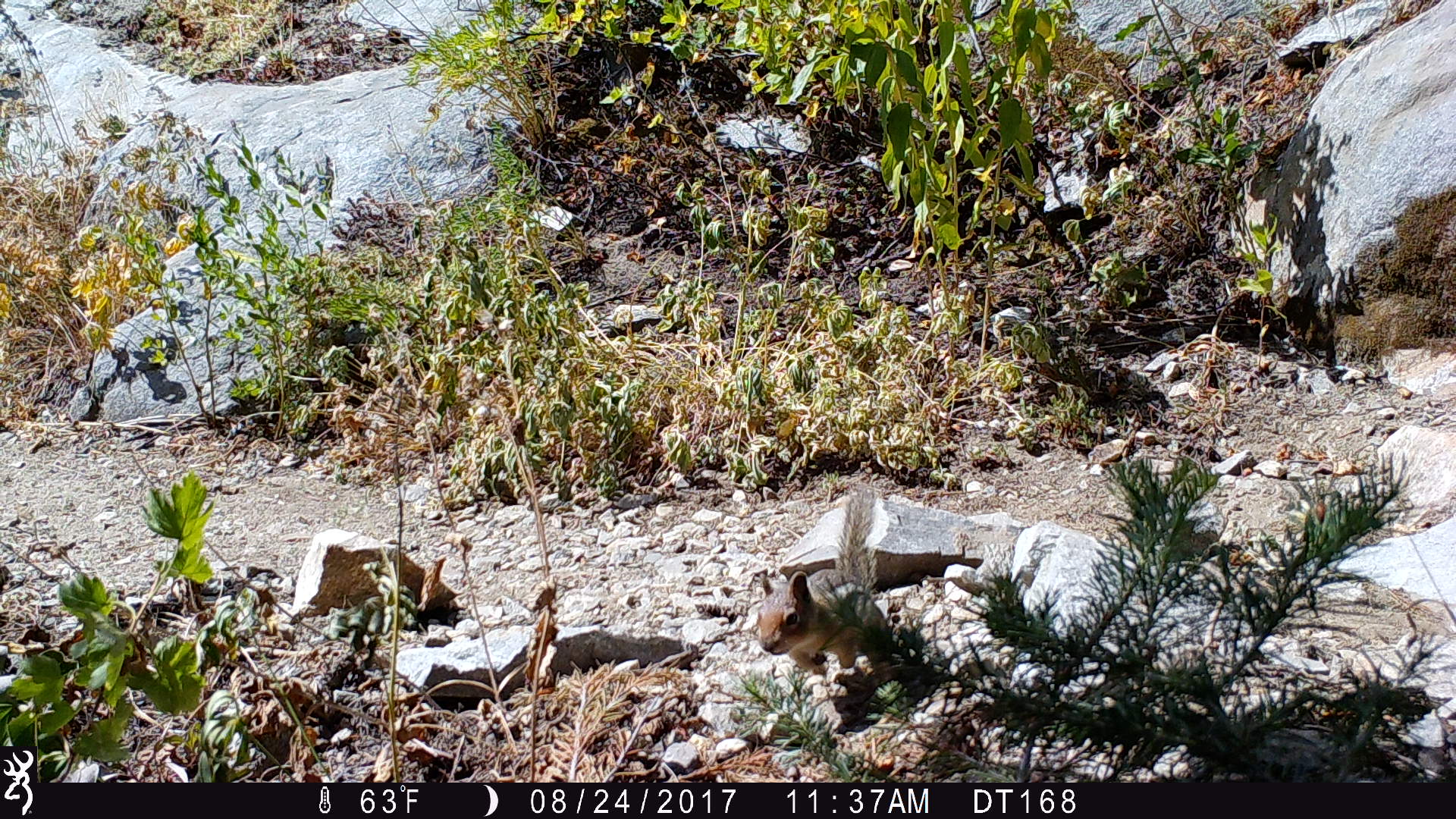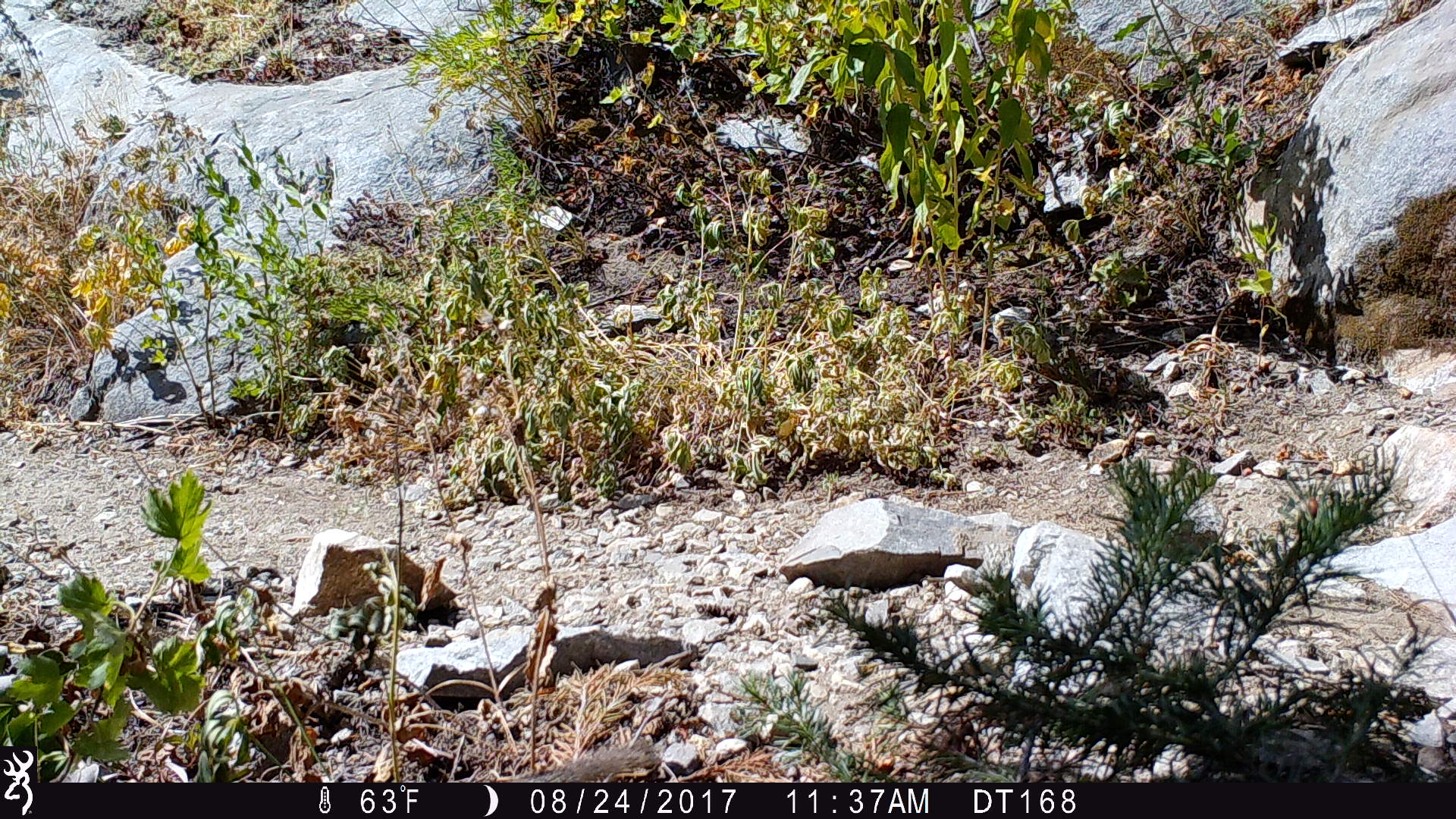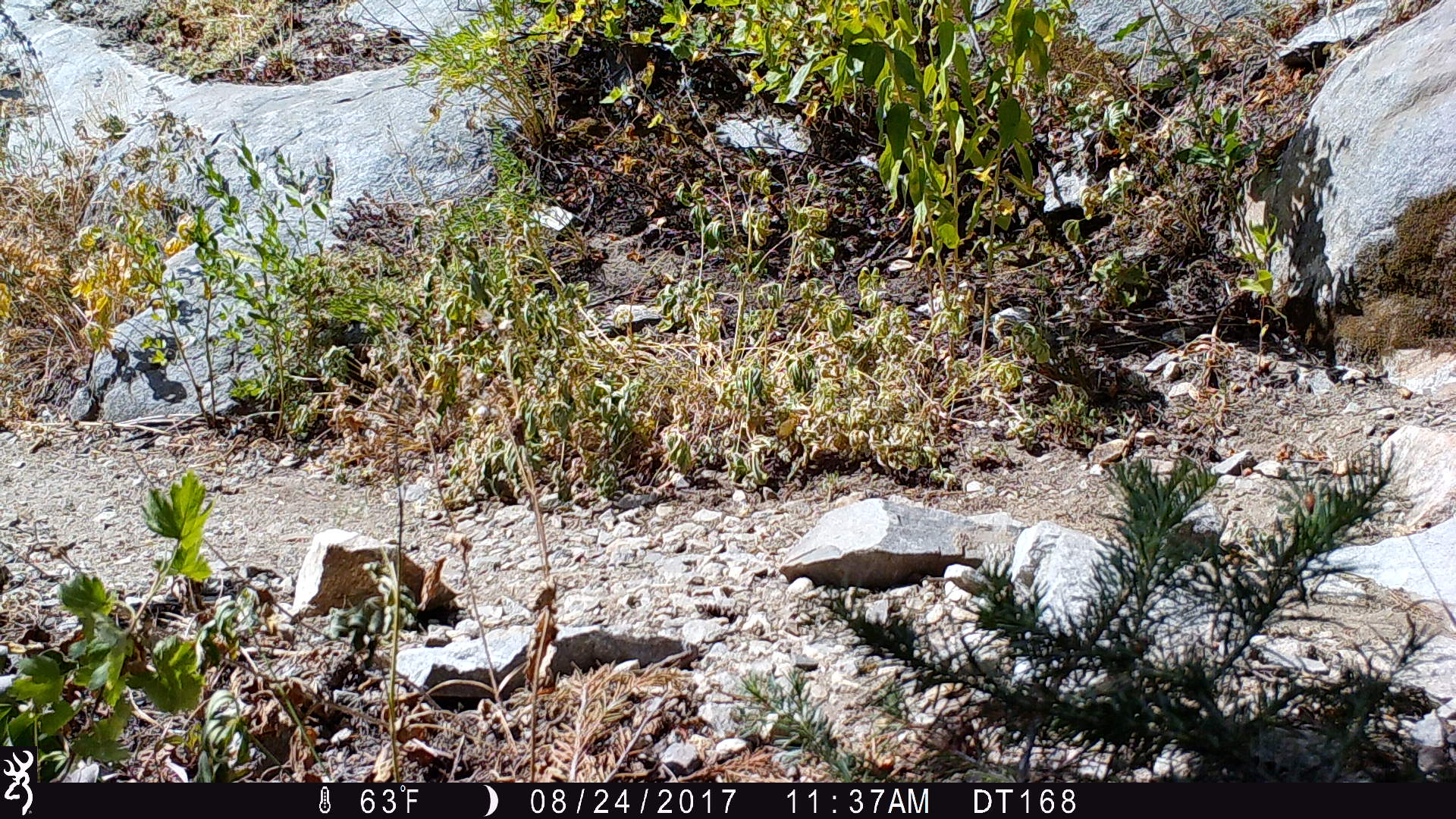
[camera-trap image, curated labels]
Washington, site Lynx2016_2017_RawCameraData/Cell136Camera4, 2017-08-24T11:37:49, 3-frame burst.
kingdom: Animalia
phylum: Chordata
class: Mammalia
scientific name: Mammalia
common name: small mammal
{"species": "small mammal (Mammalia)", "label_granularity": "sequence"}